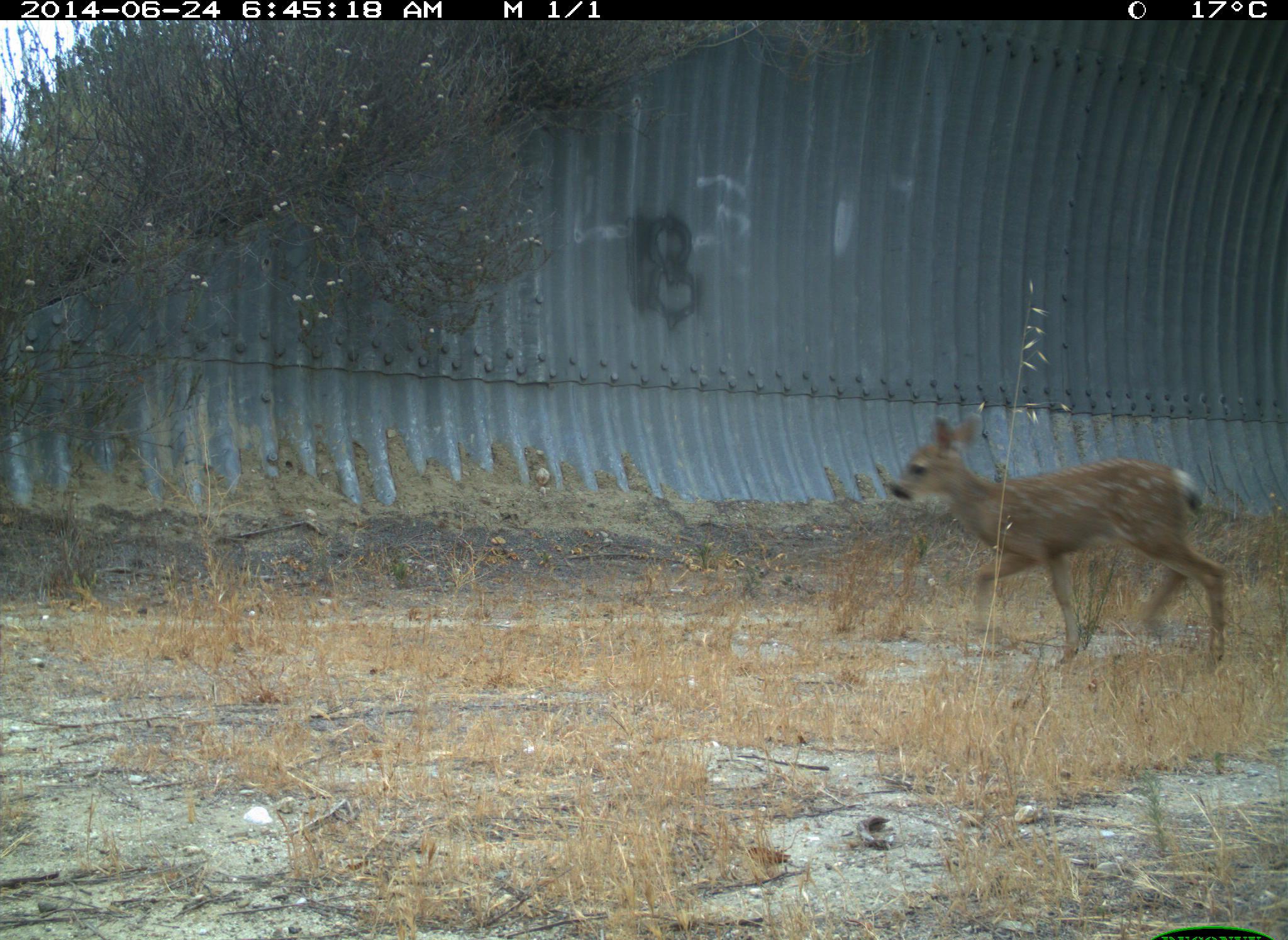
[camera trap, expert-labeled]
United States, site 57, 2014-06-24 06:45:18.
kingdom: Animalia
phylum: Chordata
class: Mammalia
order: Artiodactyla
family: Cervidae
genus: Odocoileus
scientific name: Odocoileus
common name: deer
Deer (Odocoileus).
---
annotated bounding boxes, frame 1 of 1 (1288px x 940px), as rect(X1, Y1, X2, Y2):
deer: rect(887, 411, 1230, 669)